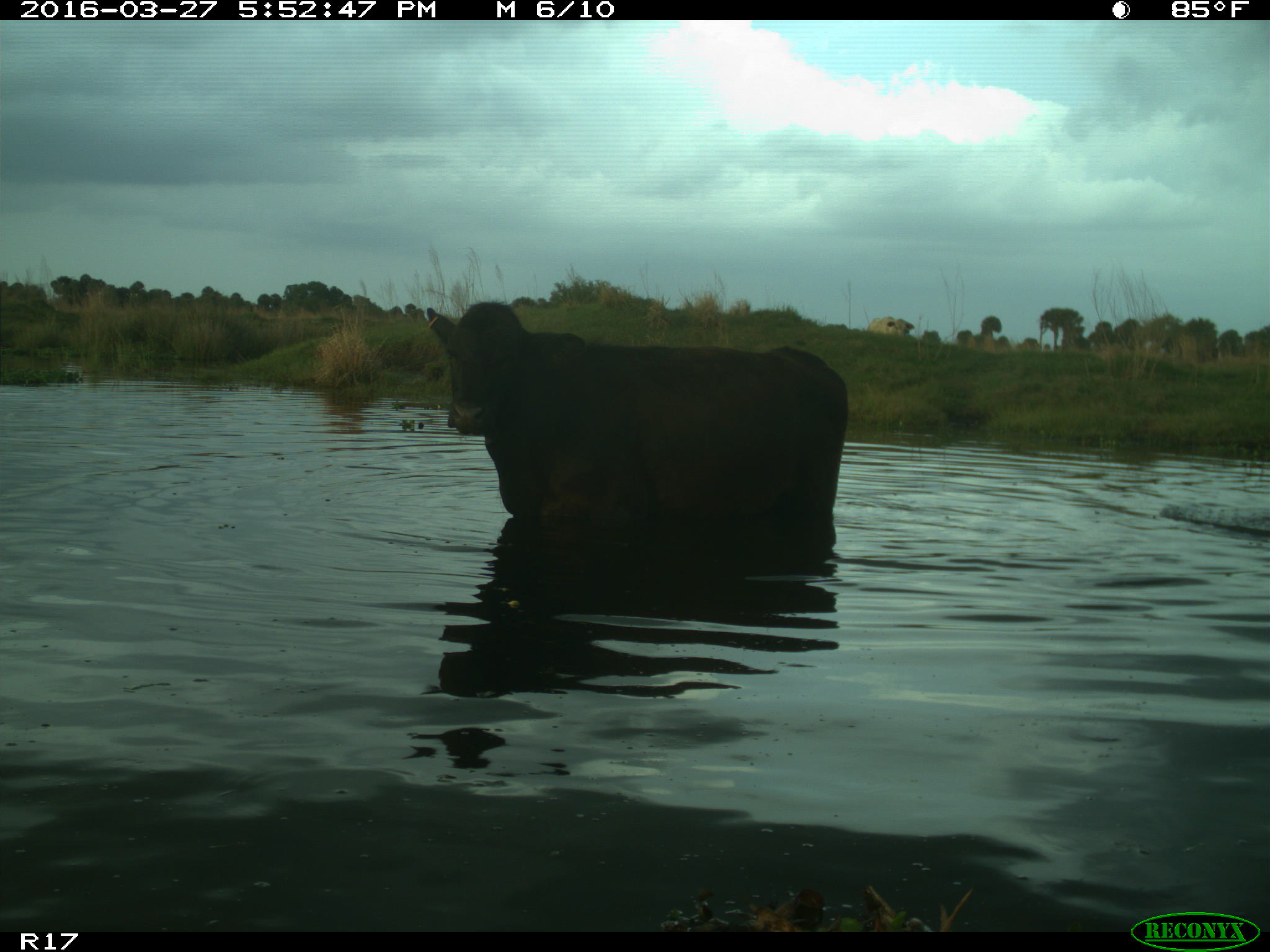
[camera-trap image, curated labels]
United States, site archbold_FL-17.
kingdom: Animalia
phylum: Chordata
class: Mammalia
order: Artiodactyla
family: Bovidae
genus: Bos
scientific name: Bos taurus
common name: domestic cow